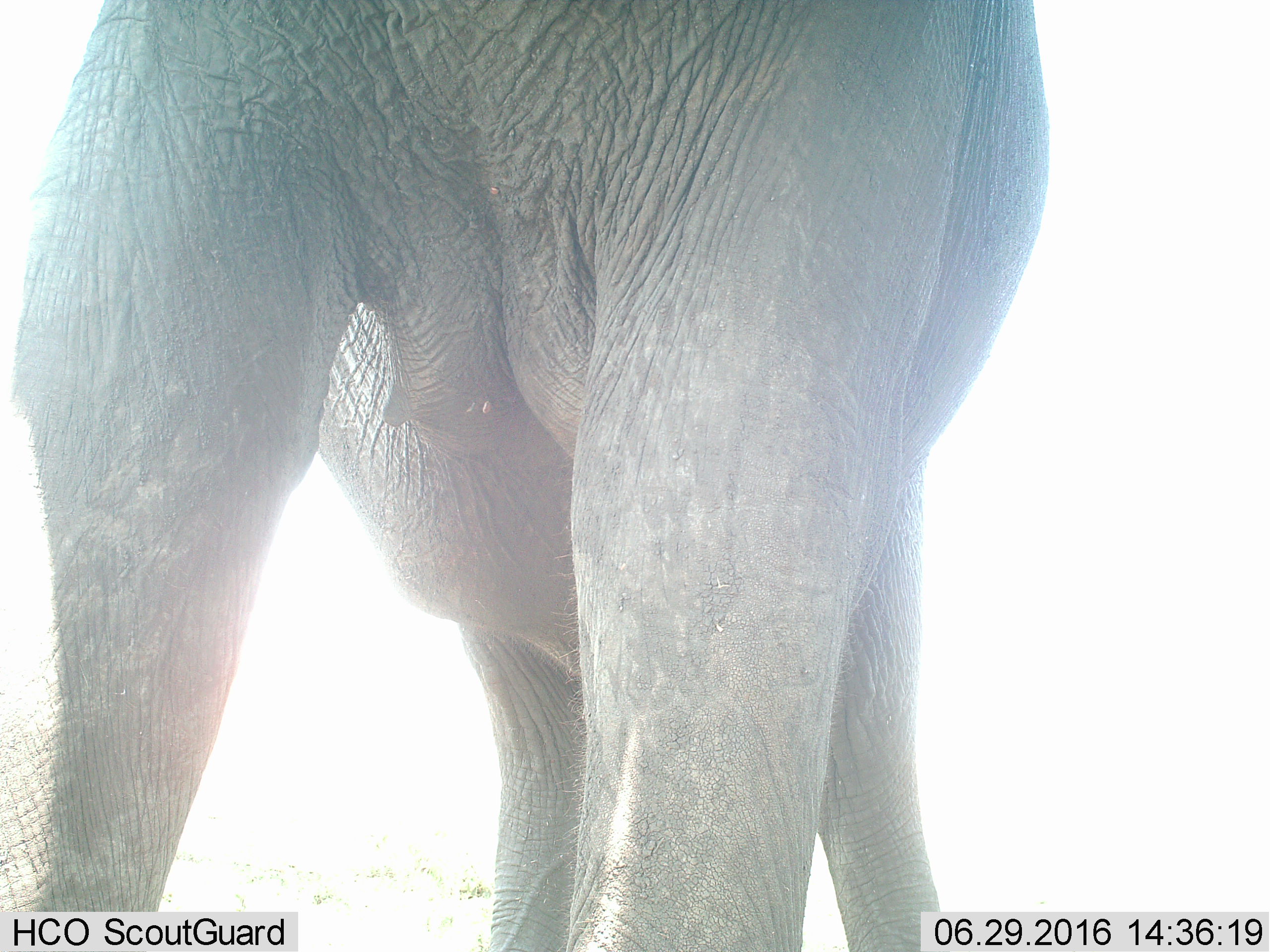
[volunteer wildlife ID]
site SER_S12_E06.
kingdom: Animalia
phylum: Chordata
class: Mammalia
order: Proboscidea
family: Elephantidae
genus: Loxodonta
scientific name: Loxodonta africana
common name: african bush elephant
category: elephant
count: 1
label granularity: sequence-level